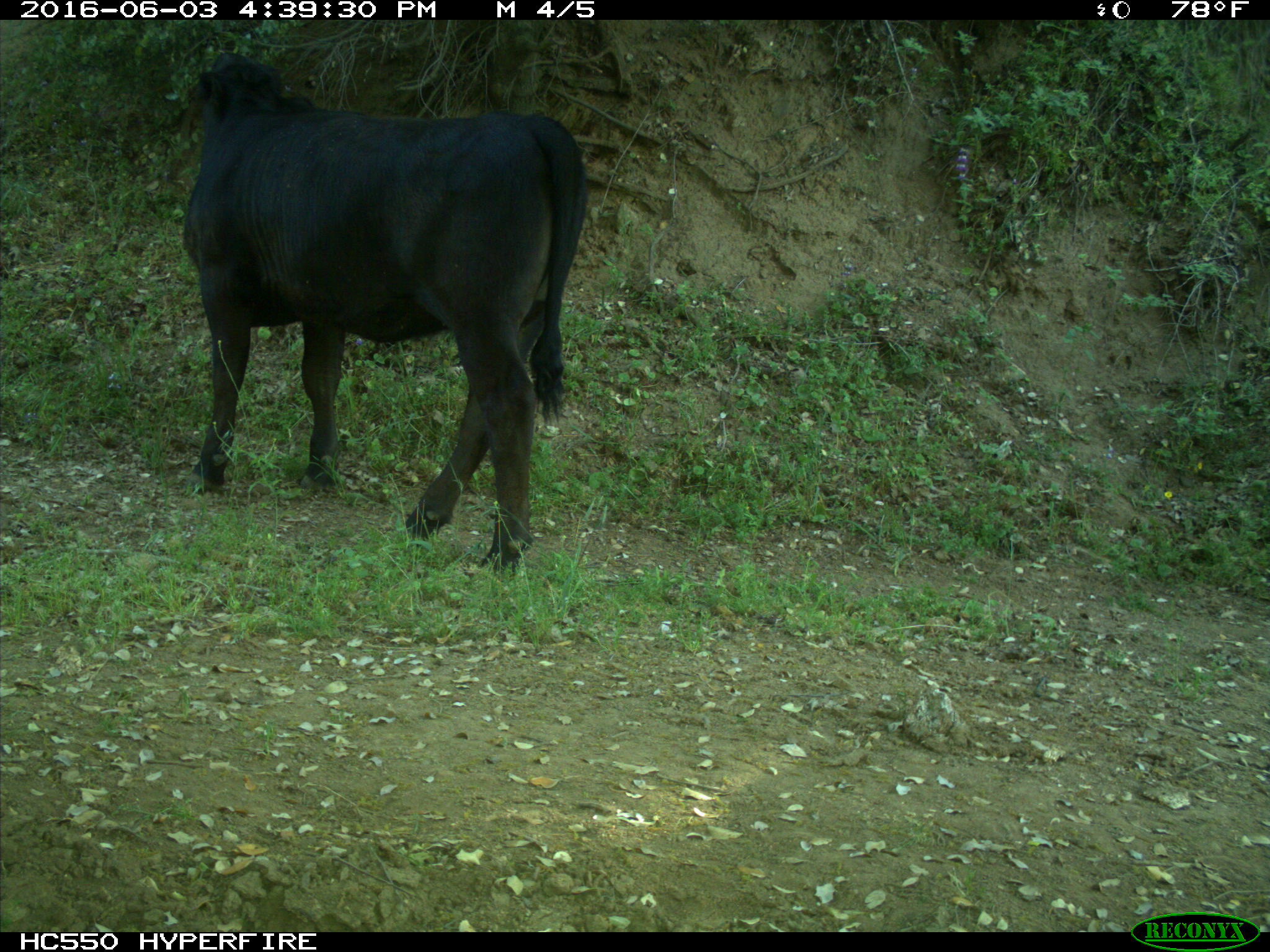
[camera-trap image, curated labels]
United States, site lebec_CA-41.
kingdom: Animalia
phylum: Chordata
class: Mammalia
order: Artiodactyla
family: Bovidae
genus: Bos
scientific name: Bos taurus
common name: domestic cow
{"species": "Bos taurus (domestic cow)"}